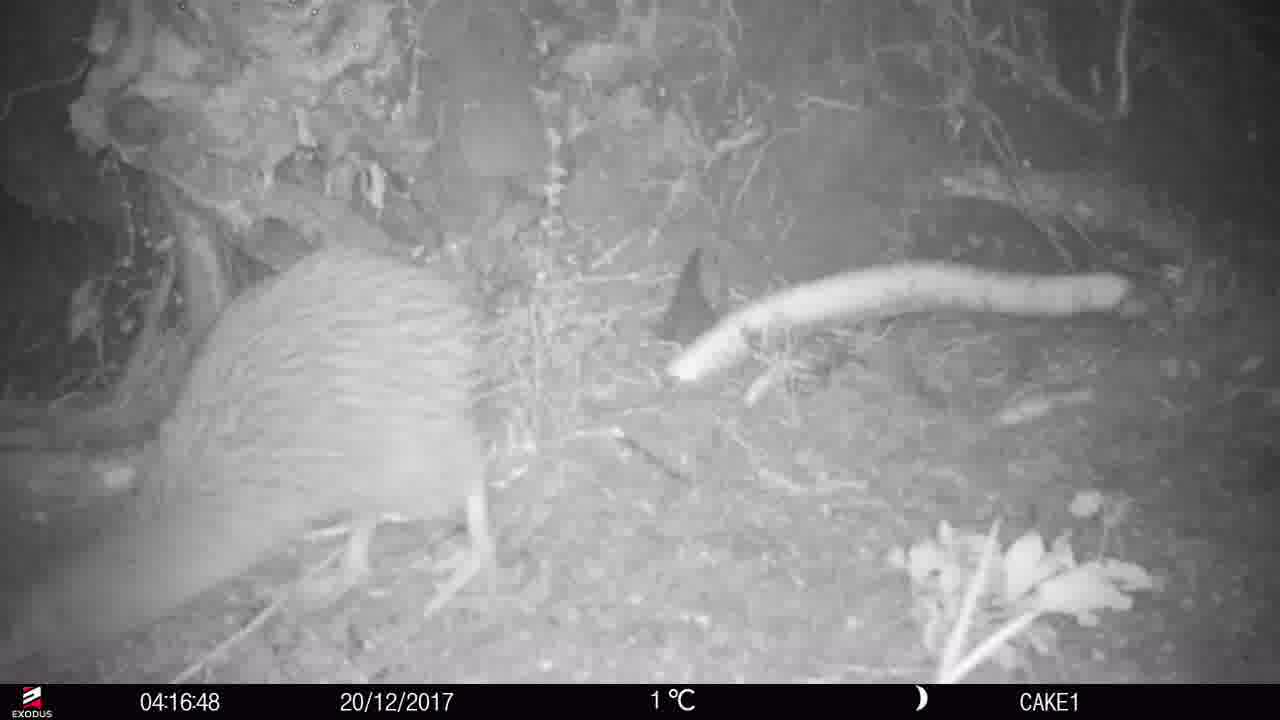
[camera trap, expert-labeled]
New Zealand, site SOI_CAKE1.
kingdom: Animalia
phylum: Chordata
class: Aves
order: Apterygiformes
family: Apterygidae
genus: Apteryx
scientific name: Apteryx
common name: kiwi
Kiwi (Apteryx).